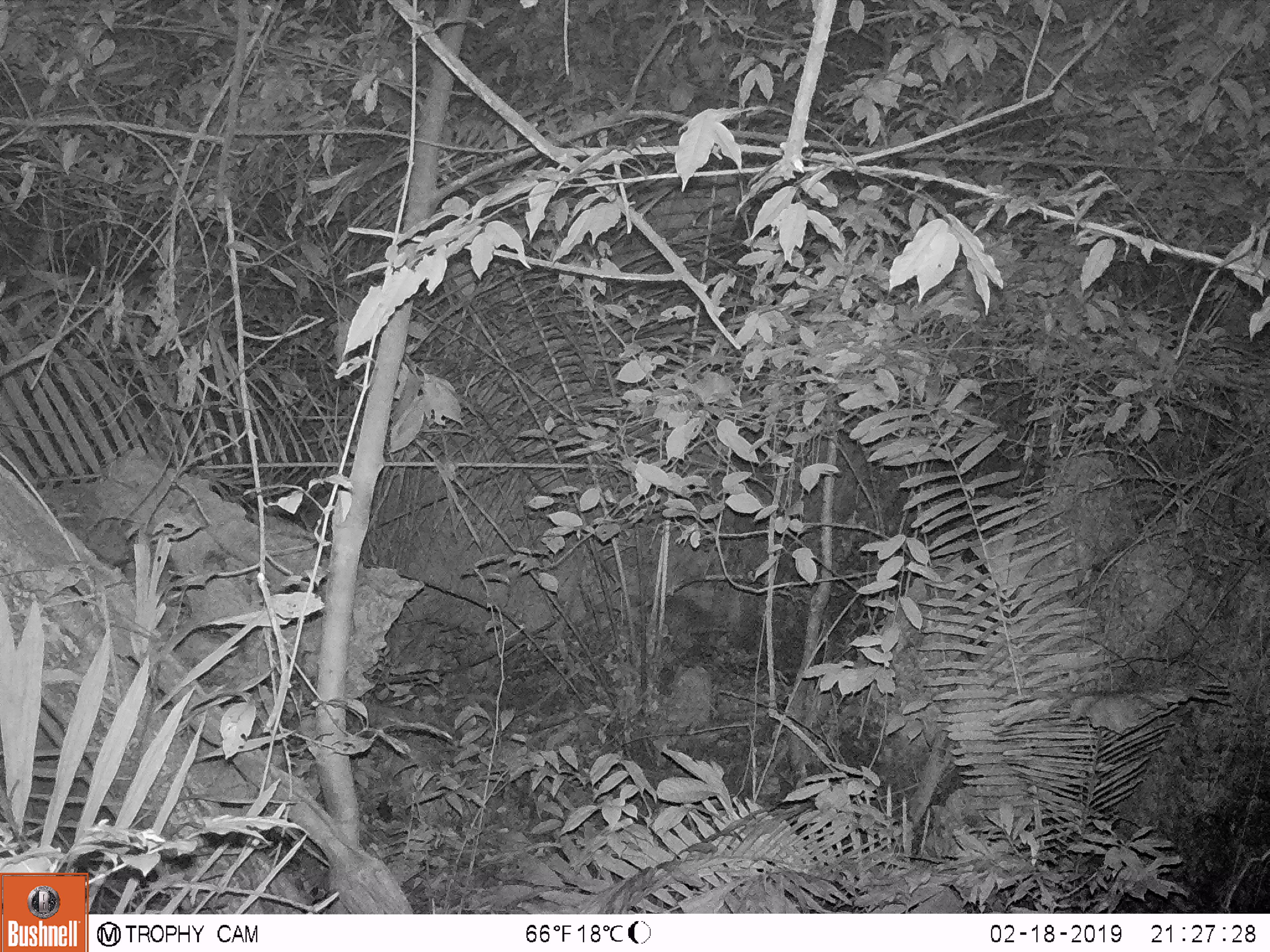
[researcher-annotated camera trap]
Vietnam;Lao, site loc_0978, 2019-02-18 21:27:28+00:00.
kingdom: Animalia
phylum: Chordata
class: Mammalia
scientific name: Mammalia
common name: mammal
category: unidentified mammal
Unidentified mammal (mammal) (Mammalia). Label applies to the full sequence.